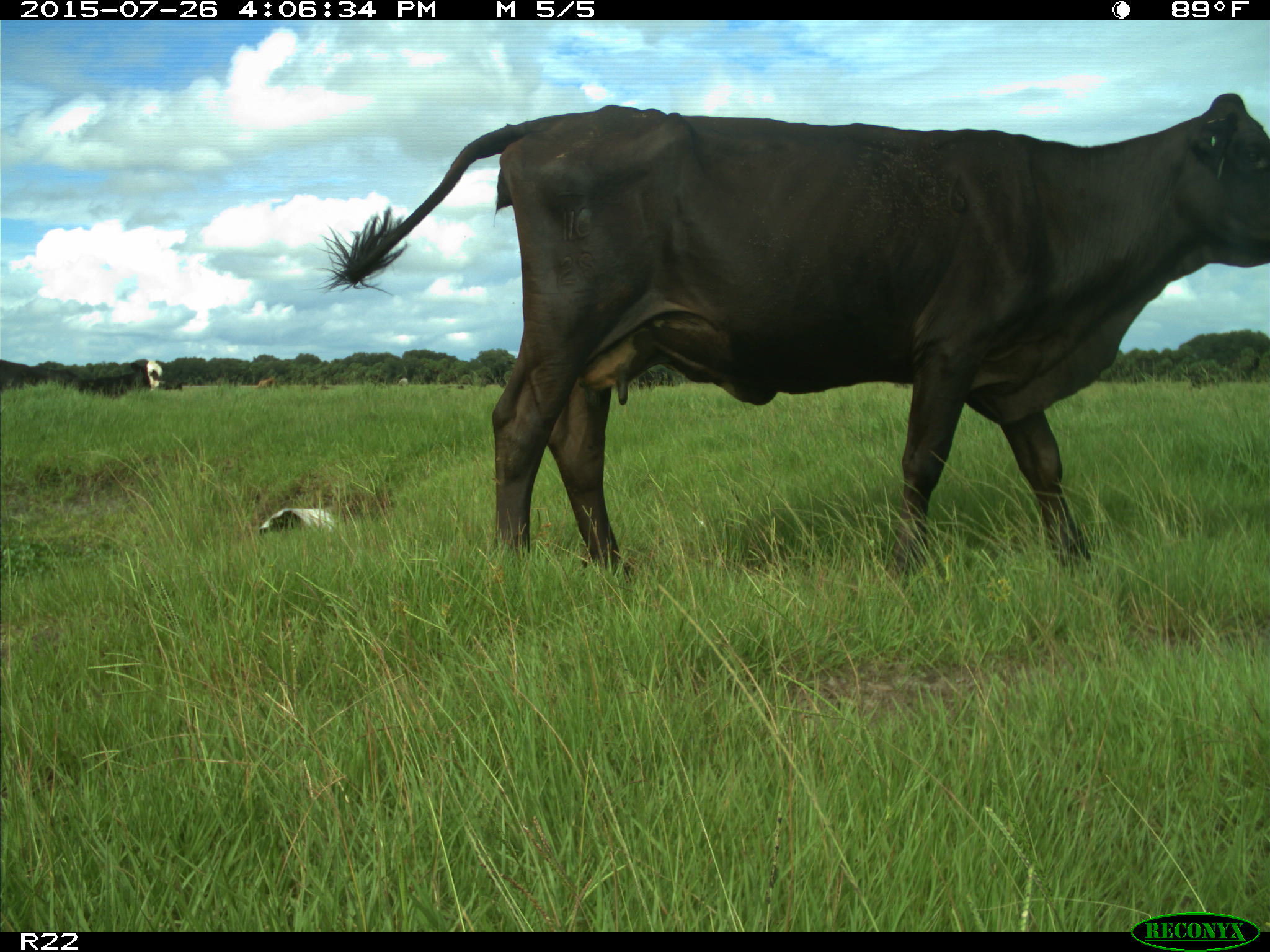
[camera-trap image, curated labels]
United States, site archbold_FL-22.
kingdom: Animalia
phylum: Chordata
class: Mammalia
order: Artiodactyla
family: Bovidae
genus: Bos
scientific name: Bos taurus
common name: domestic cow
Bos taurus (domestic cow).